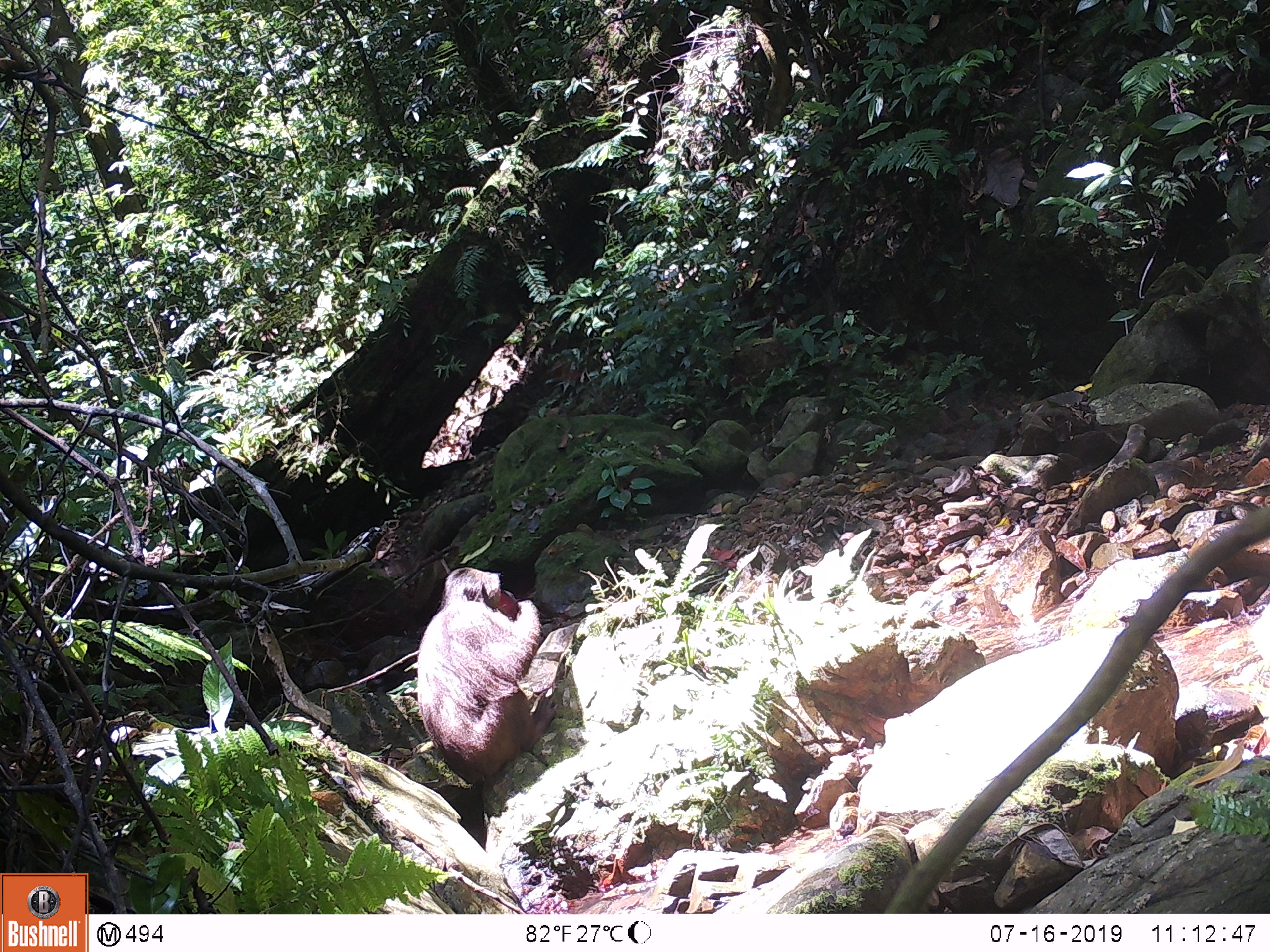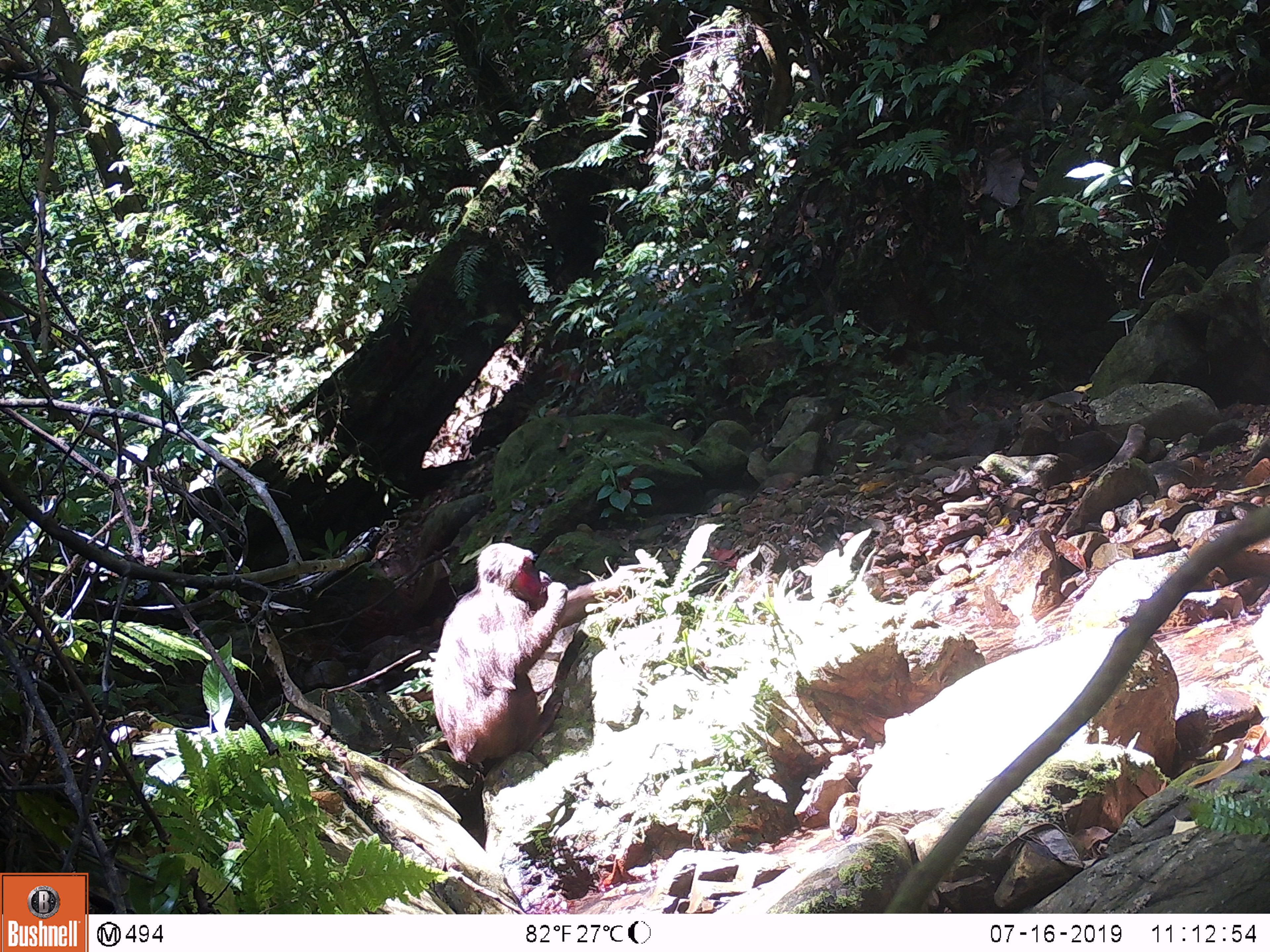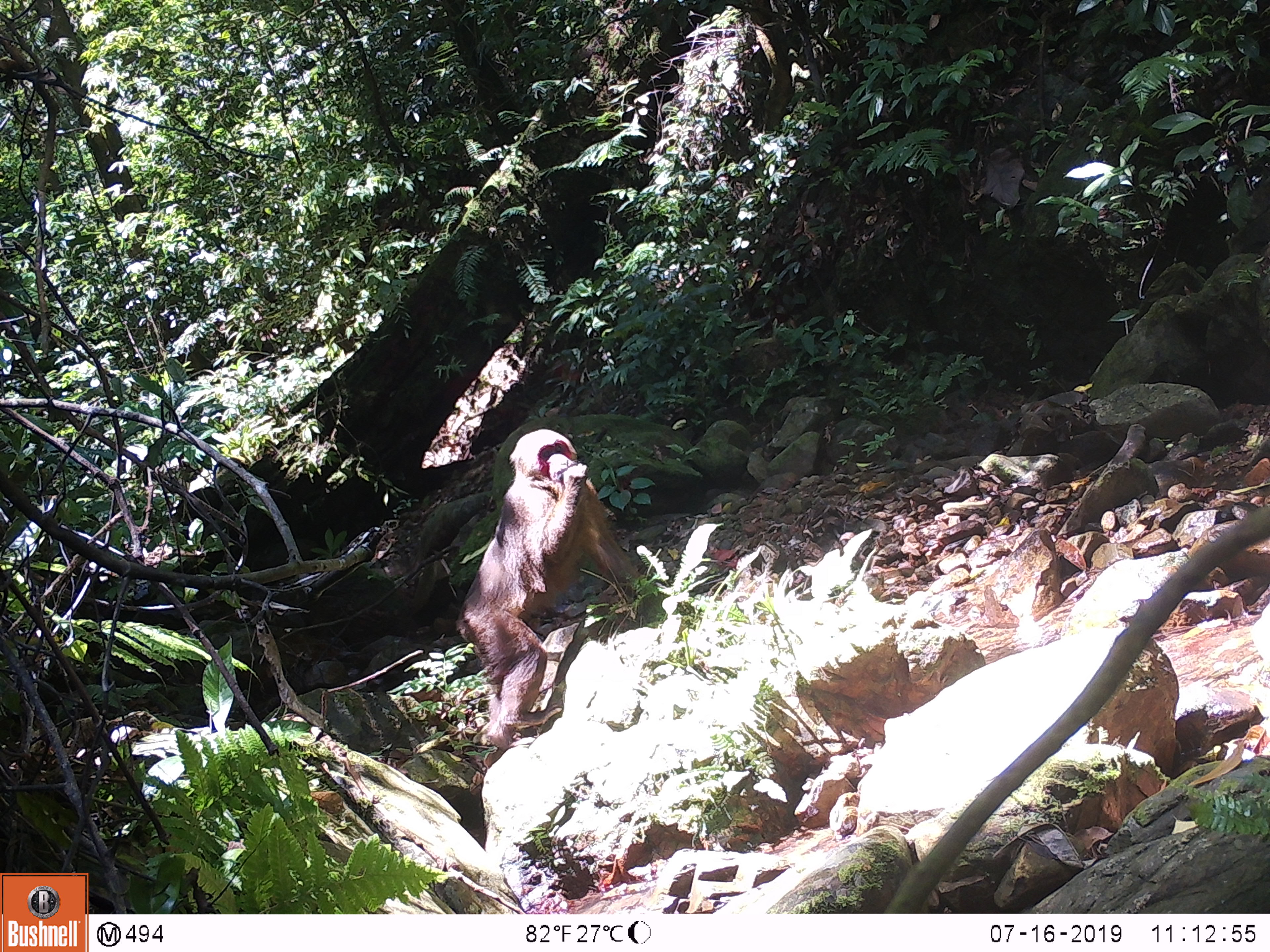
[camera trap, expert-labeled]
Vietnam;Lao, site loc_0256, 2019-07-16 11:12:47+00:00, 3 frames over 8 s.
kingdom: Animalia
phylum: Chordata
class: Mammalia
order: Primates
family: Cercopithecidae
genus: Macaca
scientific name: Macaca arctoides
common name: stump-tailed macaque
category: stump tailed macaque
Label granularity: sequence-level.